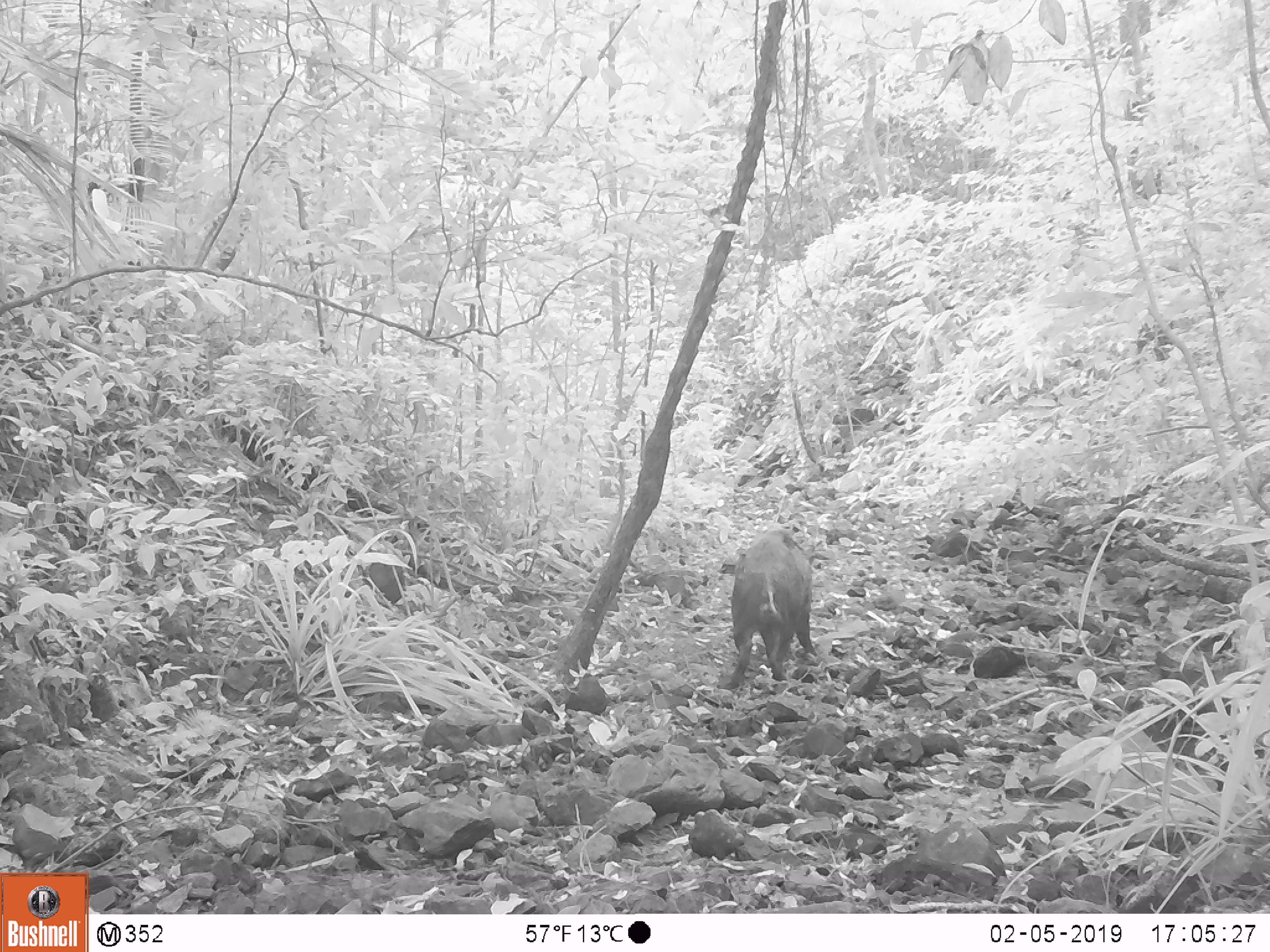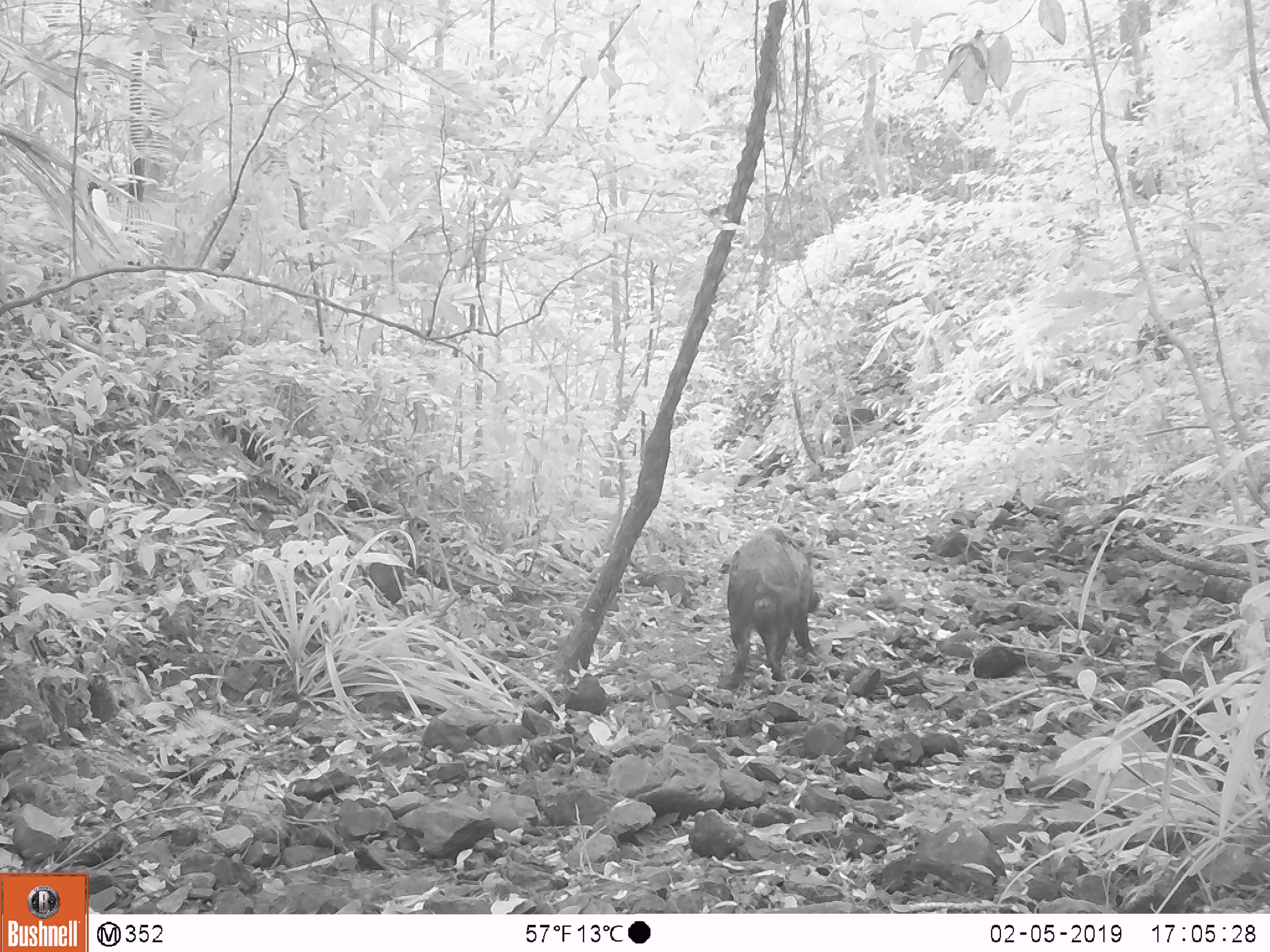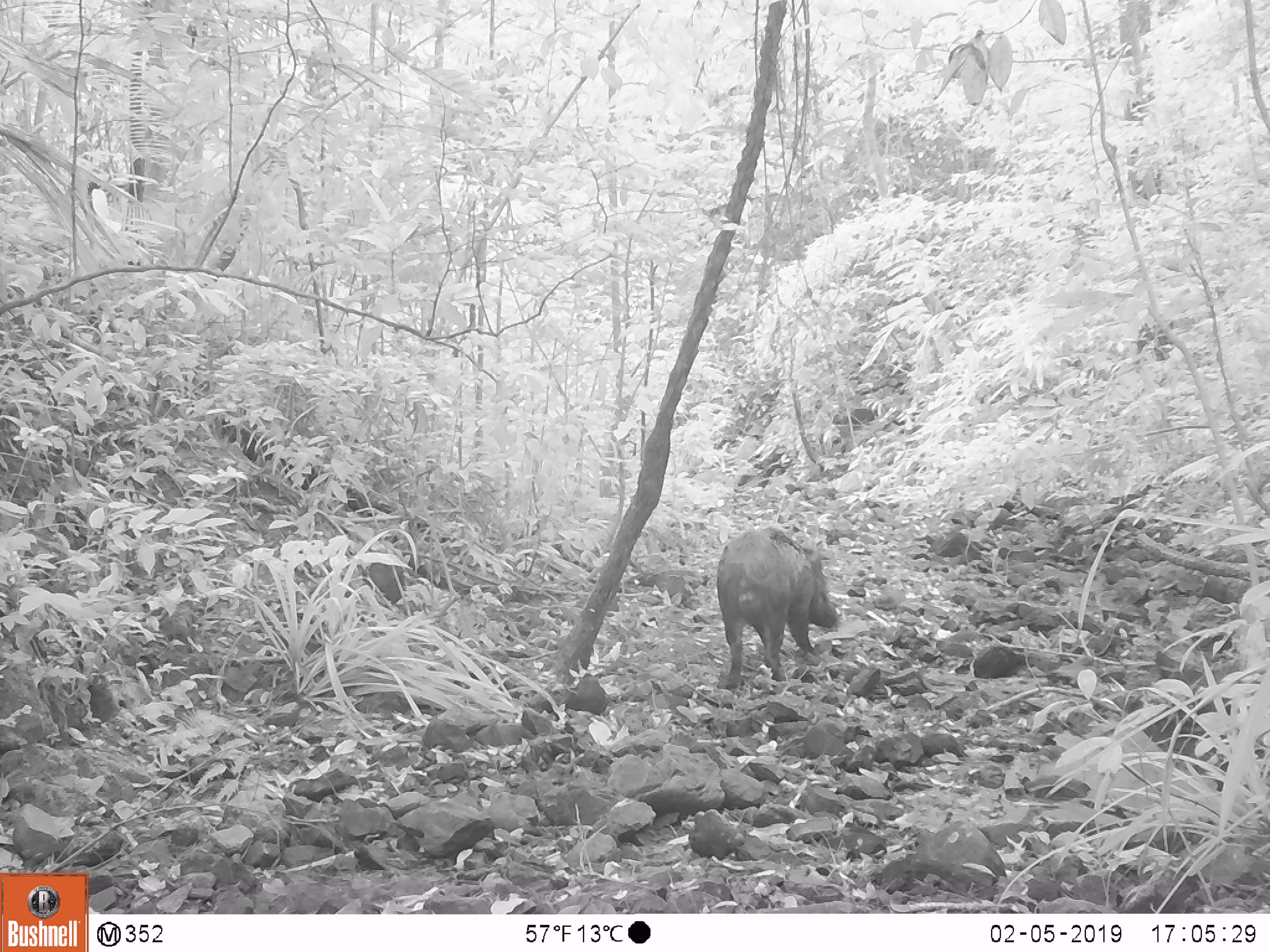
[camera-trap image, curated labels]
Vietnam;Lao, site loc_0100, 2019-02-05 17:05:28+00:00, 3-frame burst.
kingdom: Animalia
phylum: Chordata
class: Mammalia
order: Artiodactyla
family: Suidae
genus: Sus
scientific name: Sus scrofa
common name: eurasian wild pig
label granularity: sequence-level